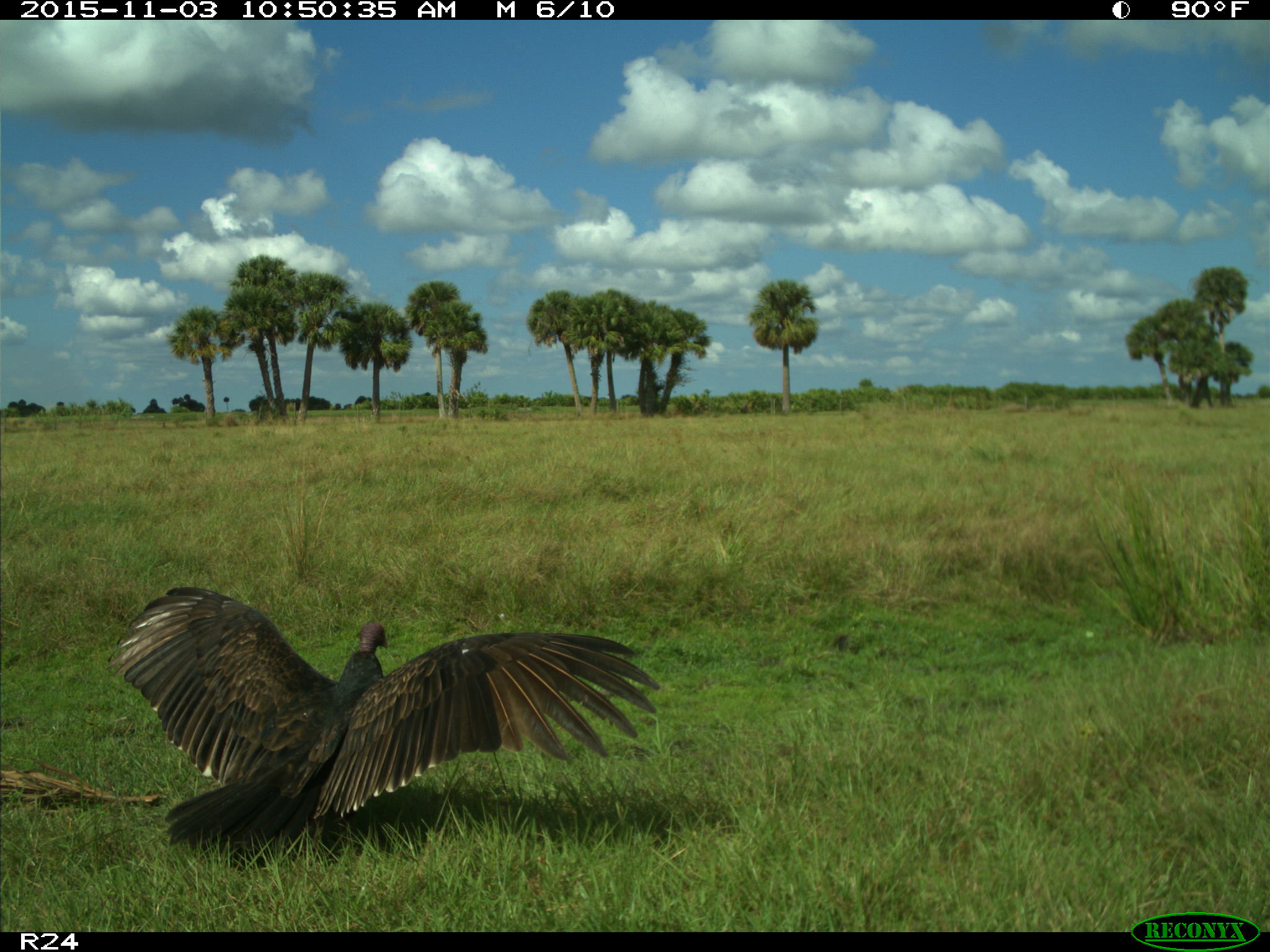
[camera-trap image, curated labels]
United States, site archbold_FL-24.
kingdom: Animalia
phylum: Chordata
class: Aves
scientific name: Aves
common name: birds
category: unidentified bird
Unidentified bird (birds) (Aves).